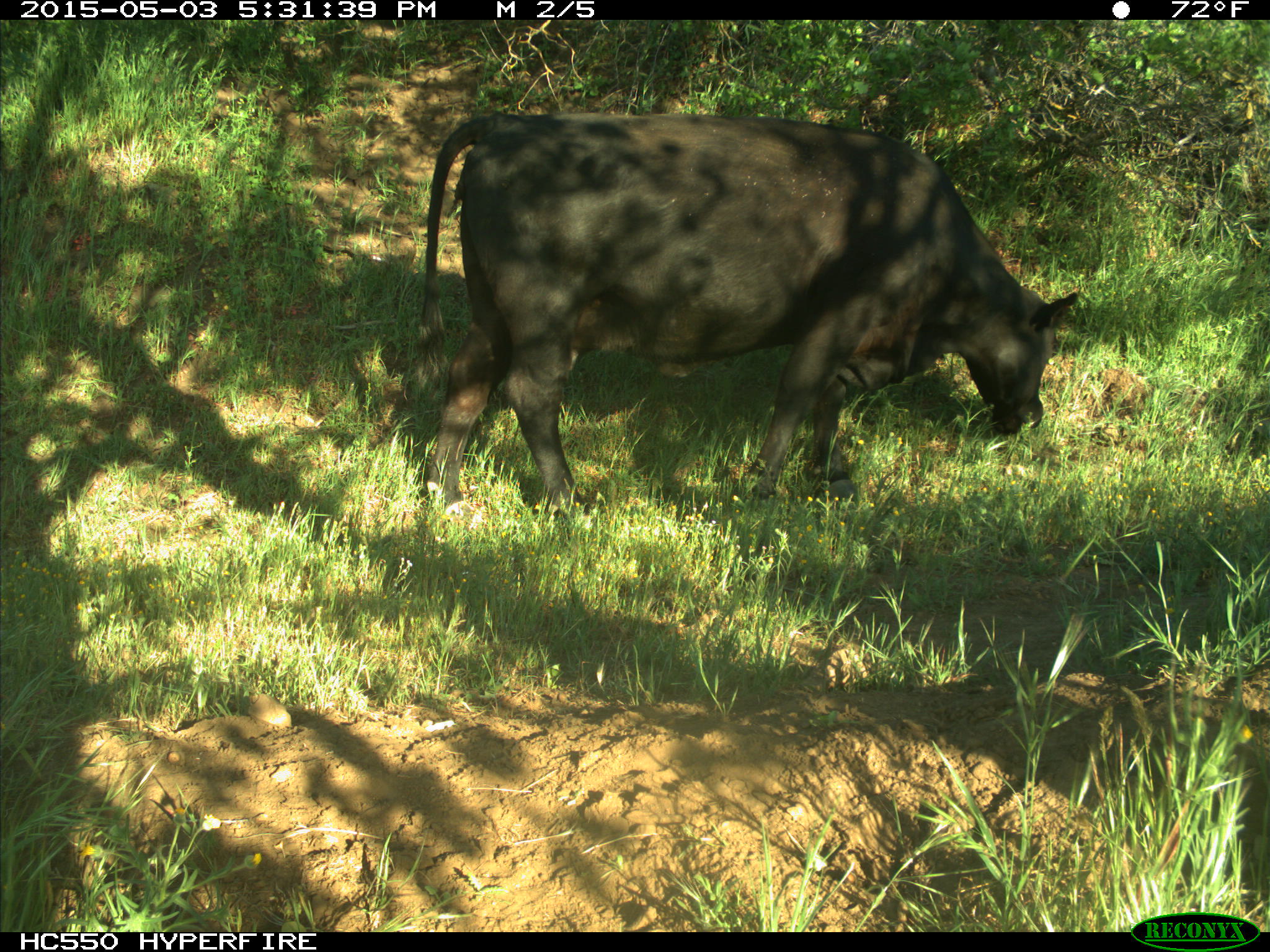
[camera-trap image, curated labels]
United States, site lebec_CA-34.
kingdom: Animalia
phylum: Chordata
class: Mammalia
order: Artiodactyla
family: Bovidae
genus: Bos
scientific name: Bos taurus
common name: domestic cow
Bos taurus (domestic cow).